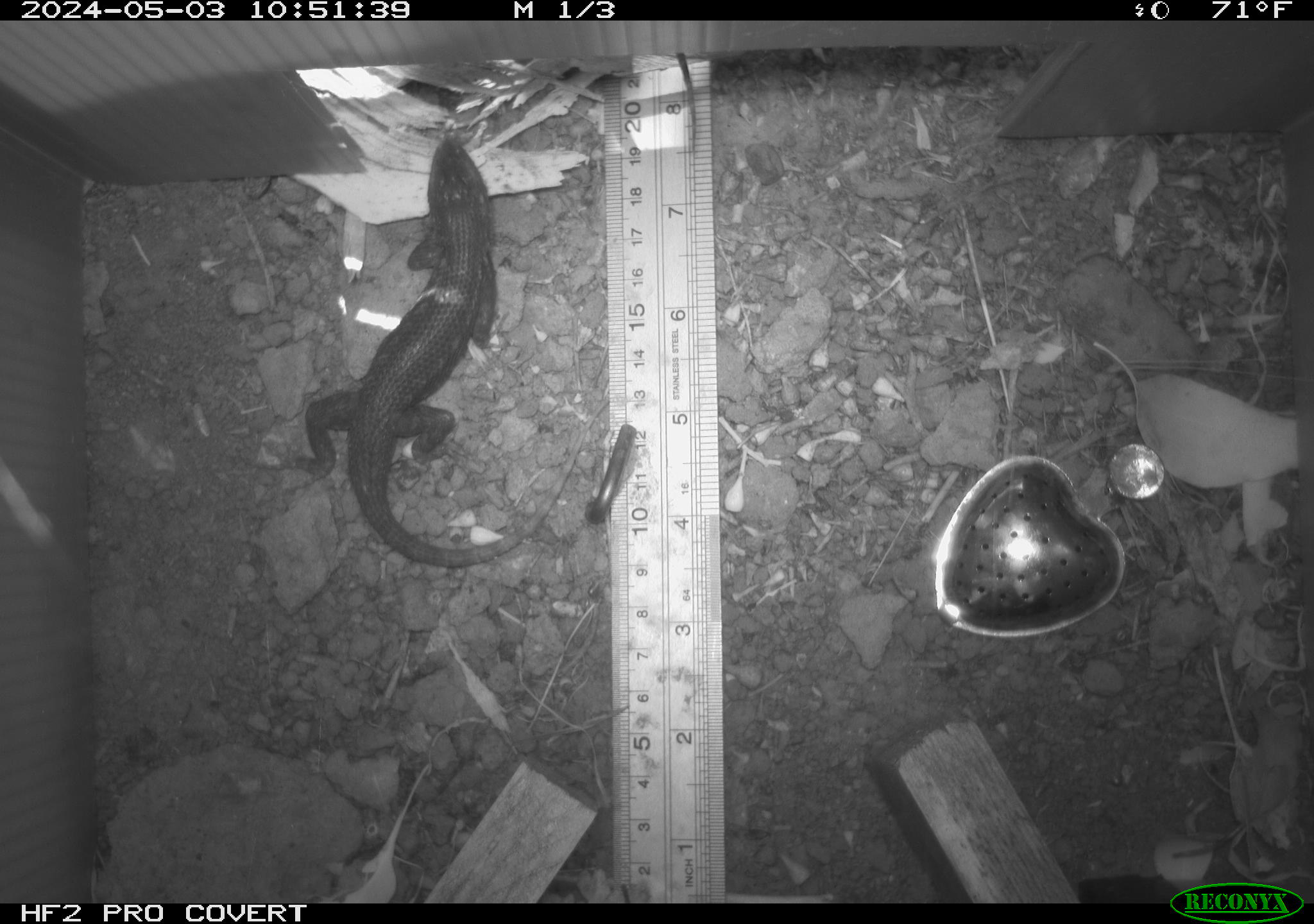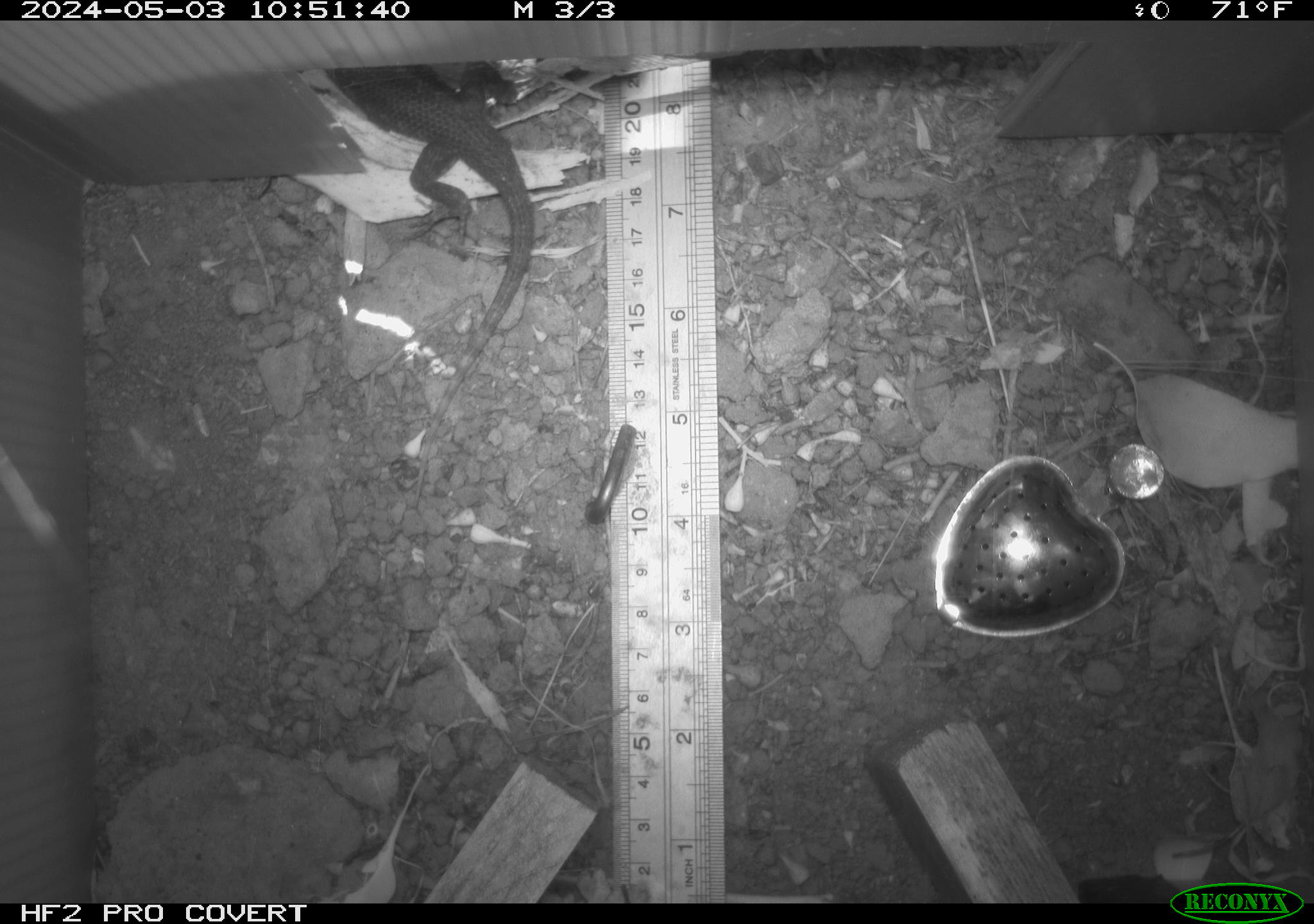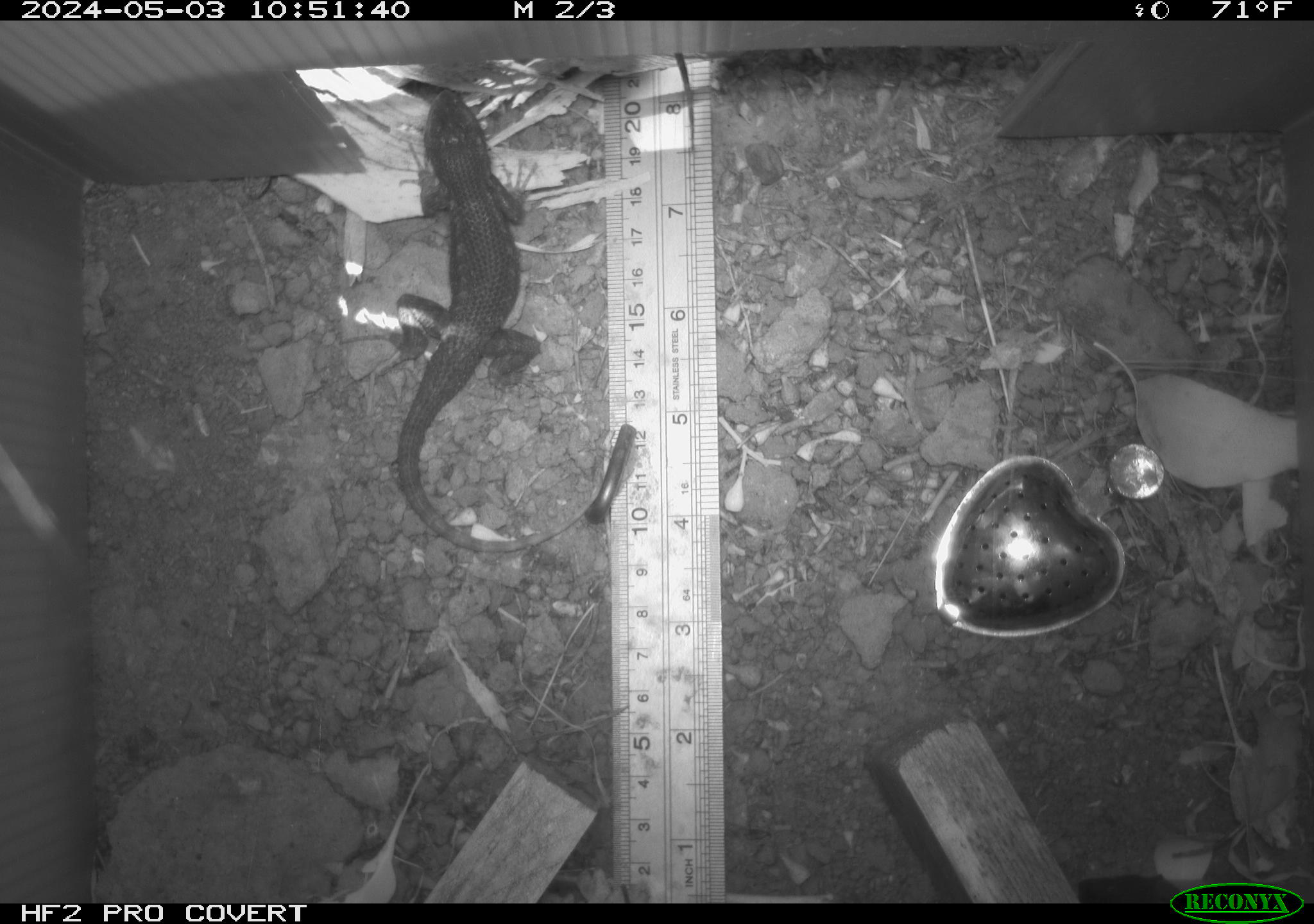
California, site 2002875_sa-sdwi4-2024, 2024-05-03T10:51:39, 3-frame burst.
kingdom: Animalia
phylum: Chordata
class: Reptilia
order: Squamata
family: Phrynosomatidae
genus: Sceloporus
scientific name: Sceloporus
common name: spiny lizards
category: sceloporus species